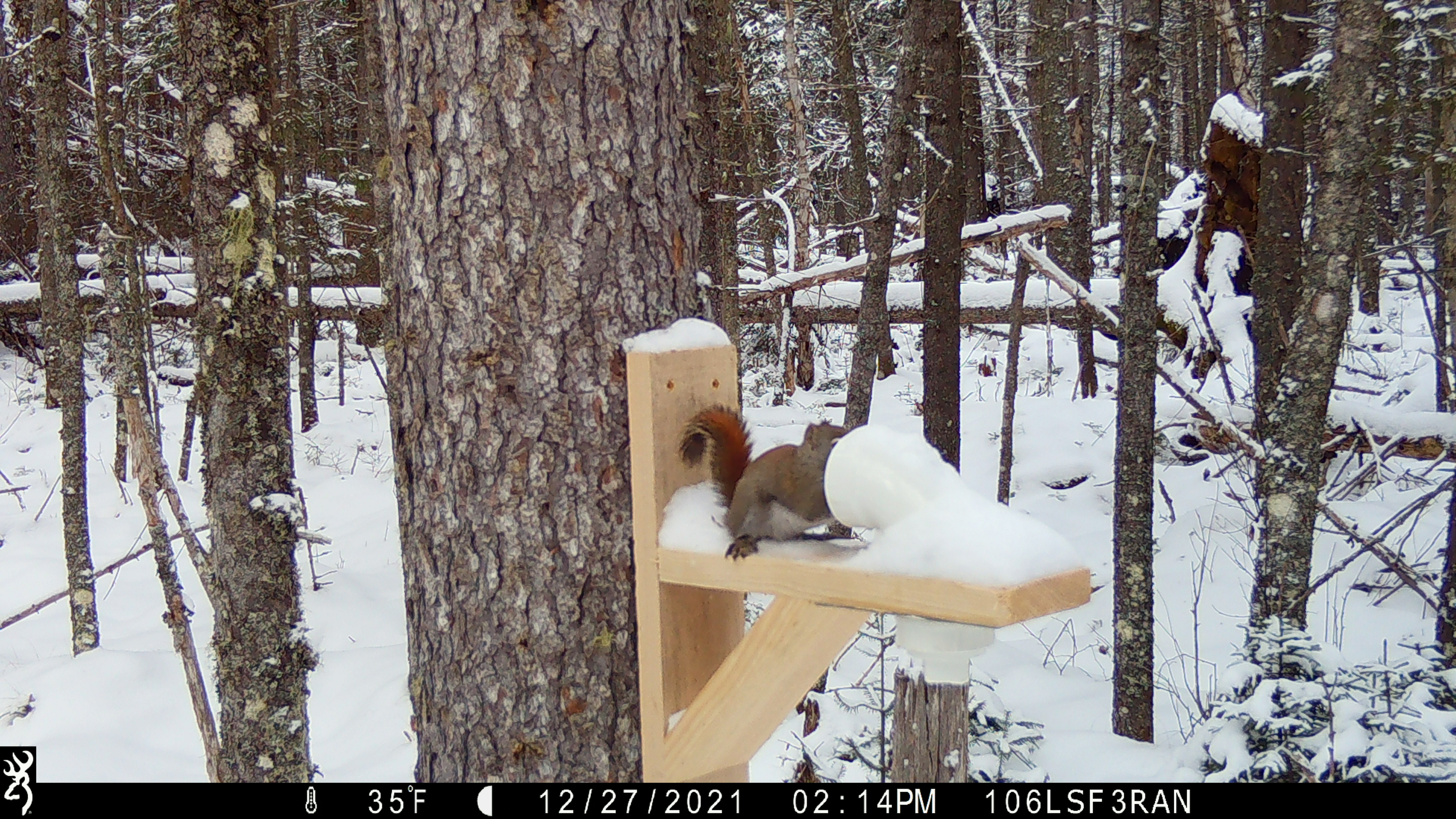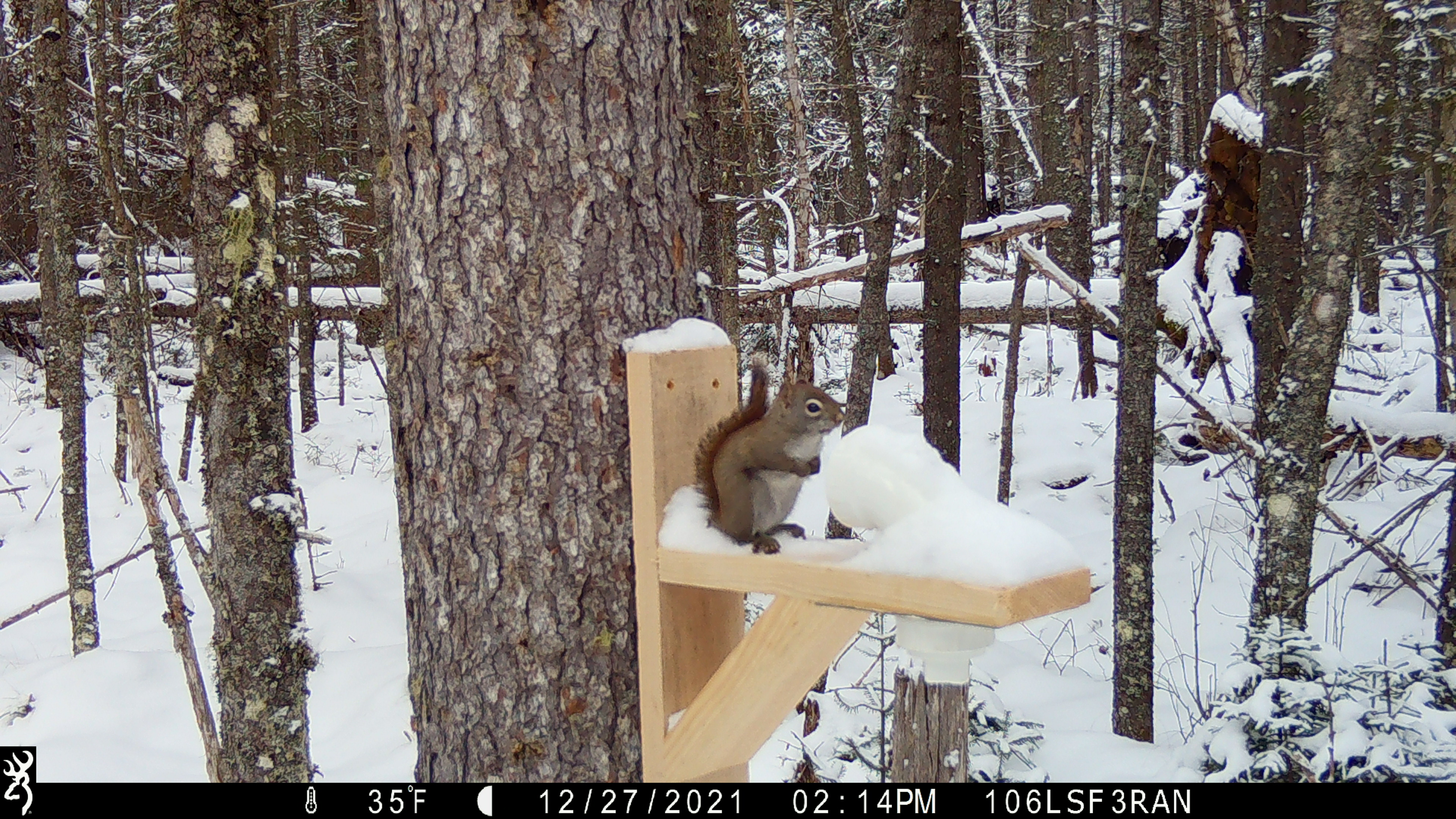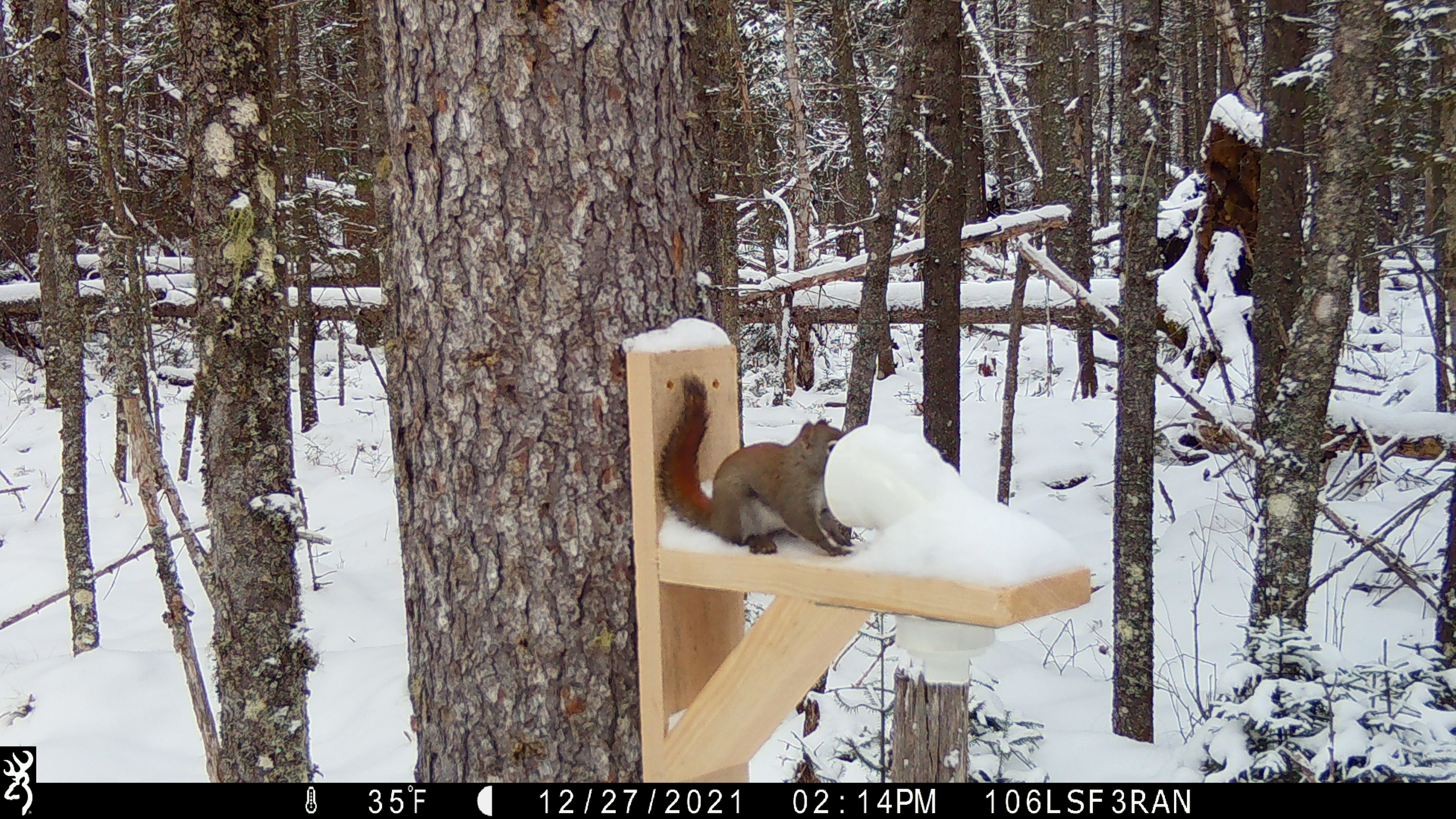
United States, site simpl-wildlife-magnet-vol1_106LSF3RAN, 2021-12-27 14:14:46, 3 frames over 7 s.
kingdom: Animalia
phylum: Chordata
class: Mammalia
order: Rodentia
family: Sciuridae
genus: Tamiasciurus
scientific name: Tamiasciurus hudsonicus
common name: red squirrel